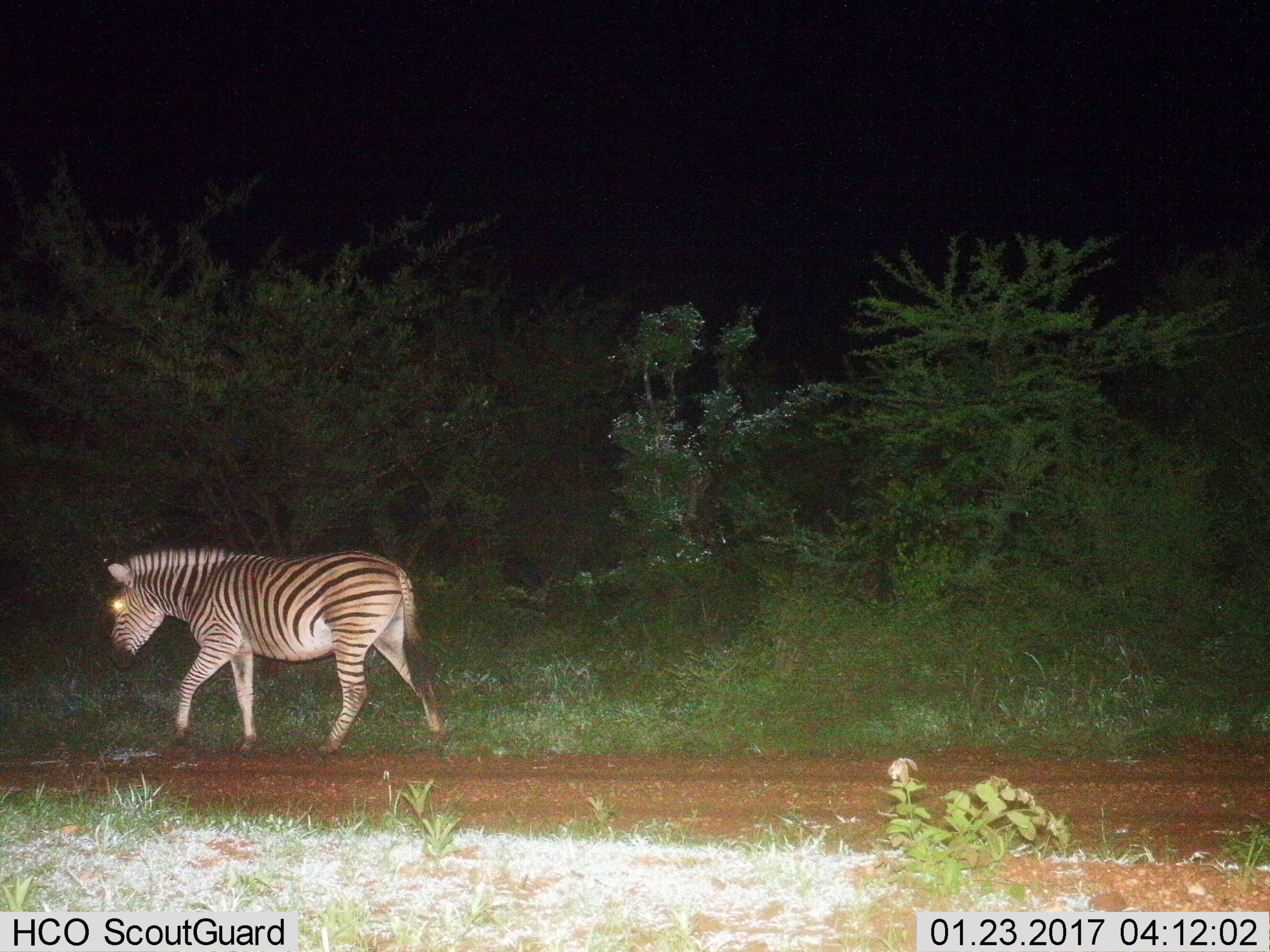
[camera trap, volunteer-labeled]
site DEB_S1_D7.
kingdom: Animalia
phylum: Chordata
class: Mammalia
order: Perissodactyla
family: Equidae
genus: Equus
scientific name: Equus quagga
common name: plains zebra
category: zebraplains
Zebraplains (plains zebra) (Equus quagga), count 1. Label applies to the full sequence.